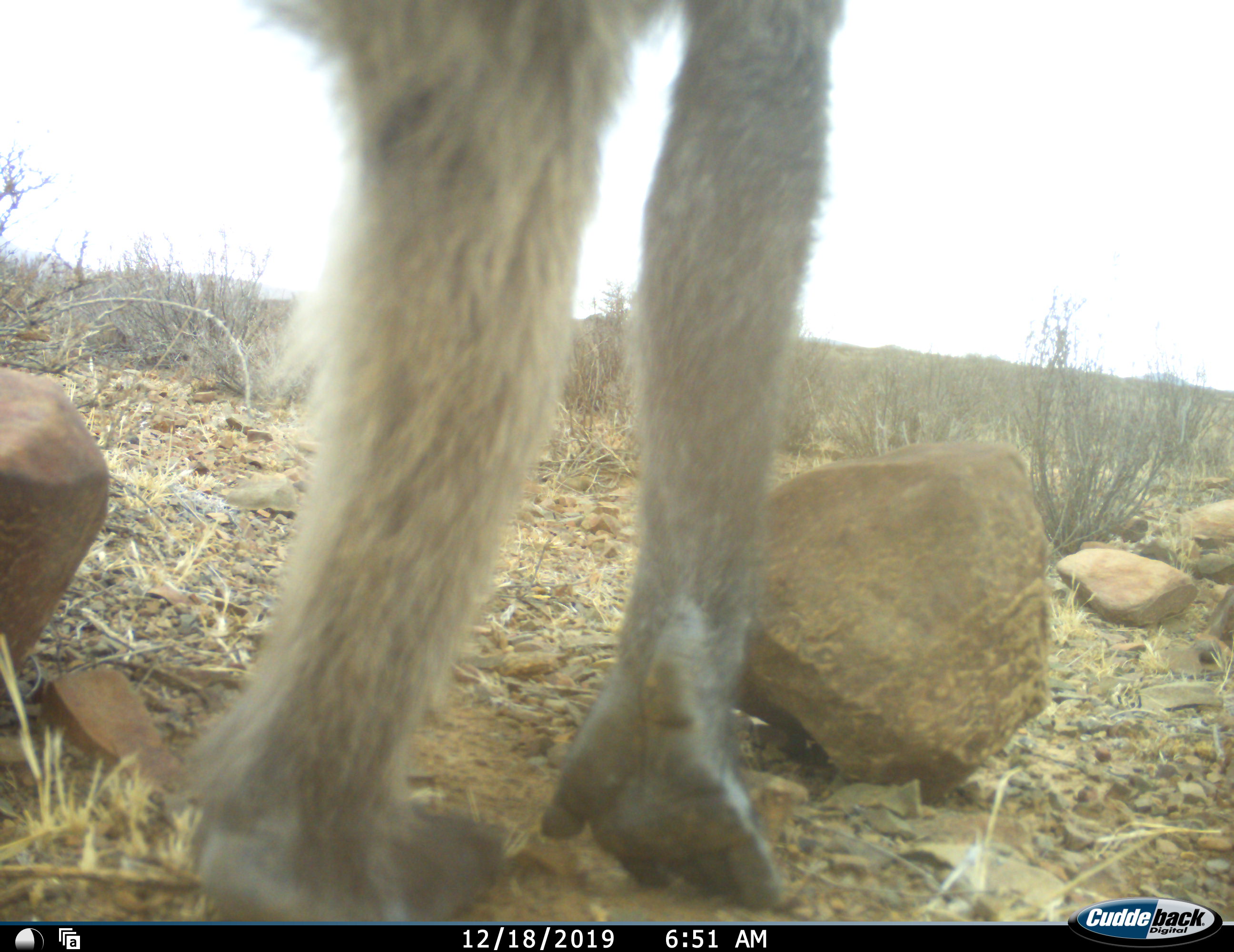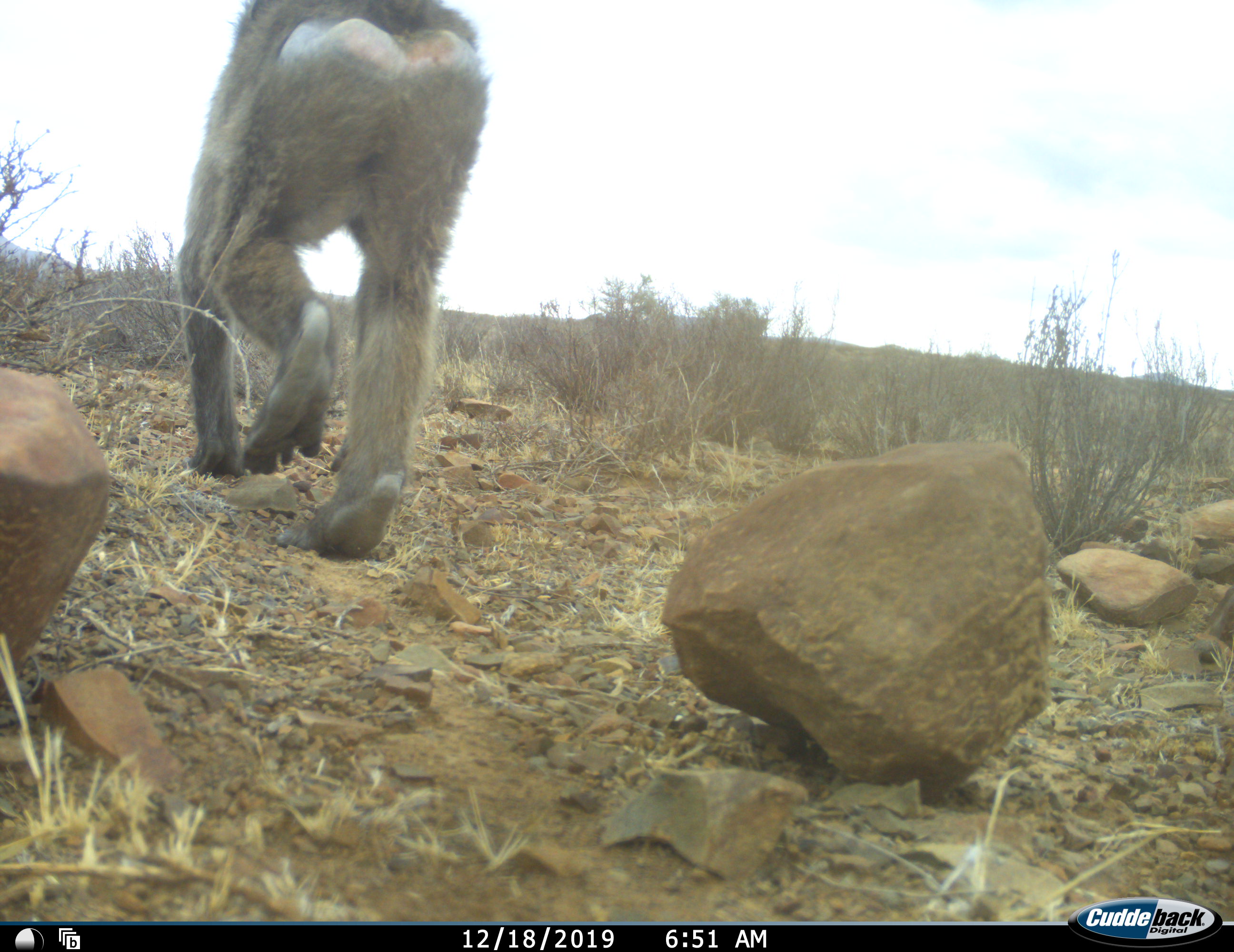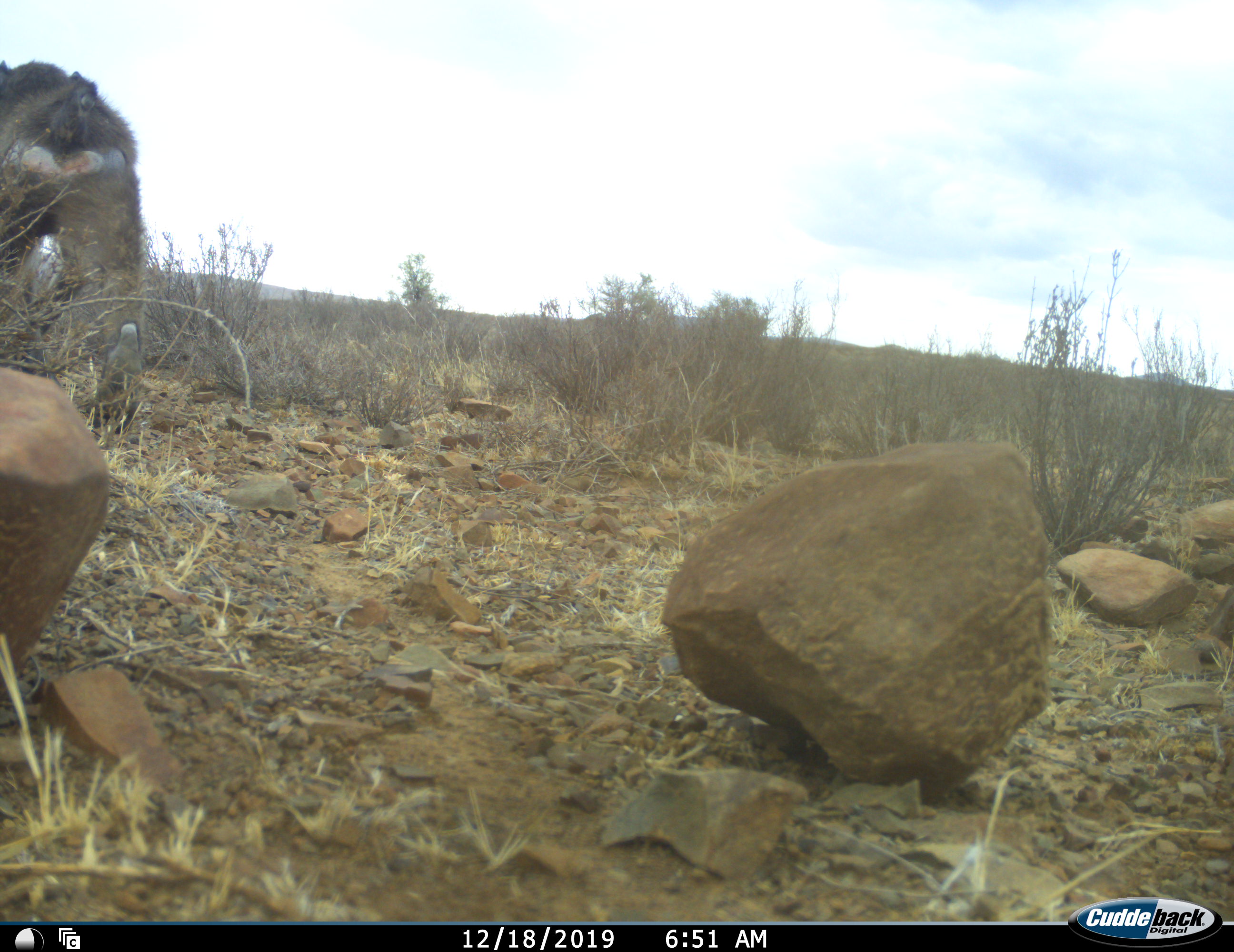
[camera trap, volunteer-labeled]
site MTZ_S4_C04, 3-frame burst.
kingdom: Animalia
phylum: Chordata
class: Mammalia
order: Primates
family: Cercopithecidae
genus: Papio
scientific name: Papio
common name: baboon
Baboon (Papio), count 1. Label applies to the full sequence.